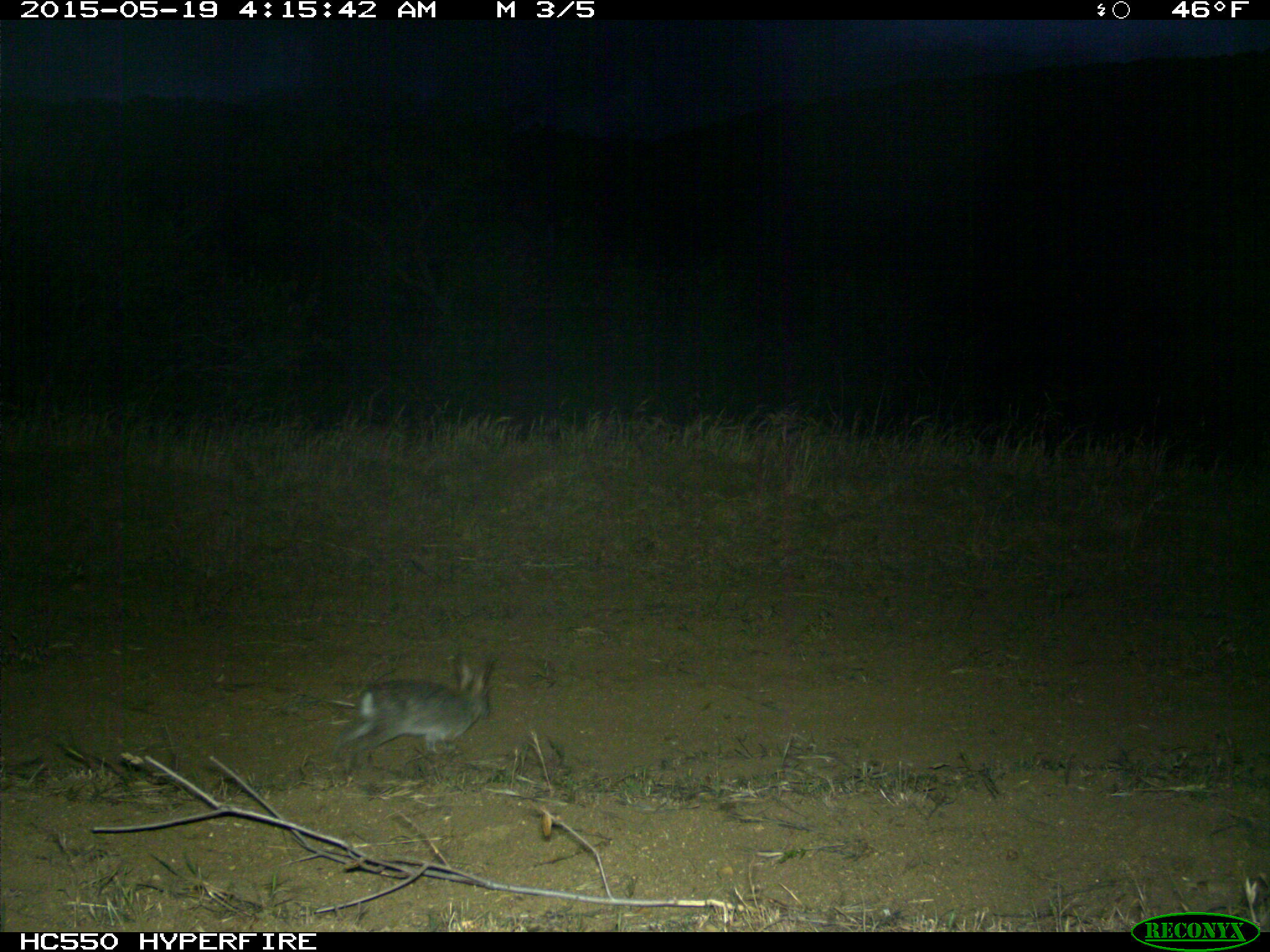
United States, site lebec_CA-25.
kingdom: Animalia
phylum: Chordata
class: Mammalia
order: Lagomorpha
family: Leporidae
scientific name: Leporidae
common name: rabbits and hares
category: unidentified rabbit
Unidentified rabbit (rabbits and hares) (Leporidae).